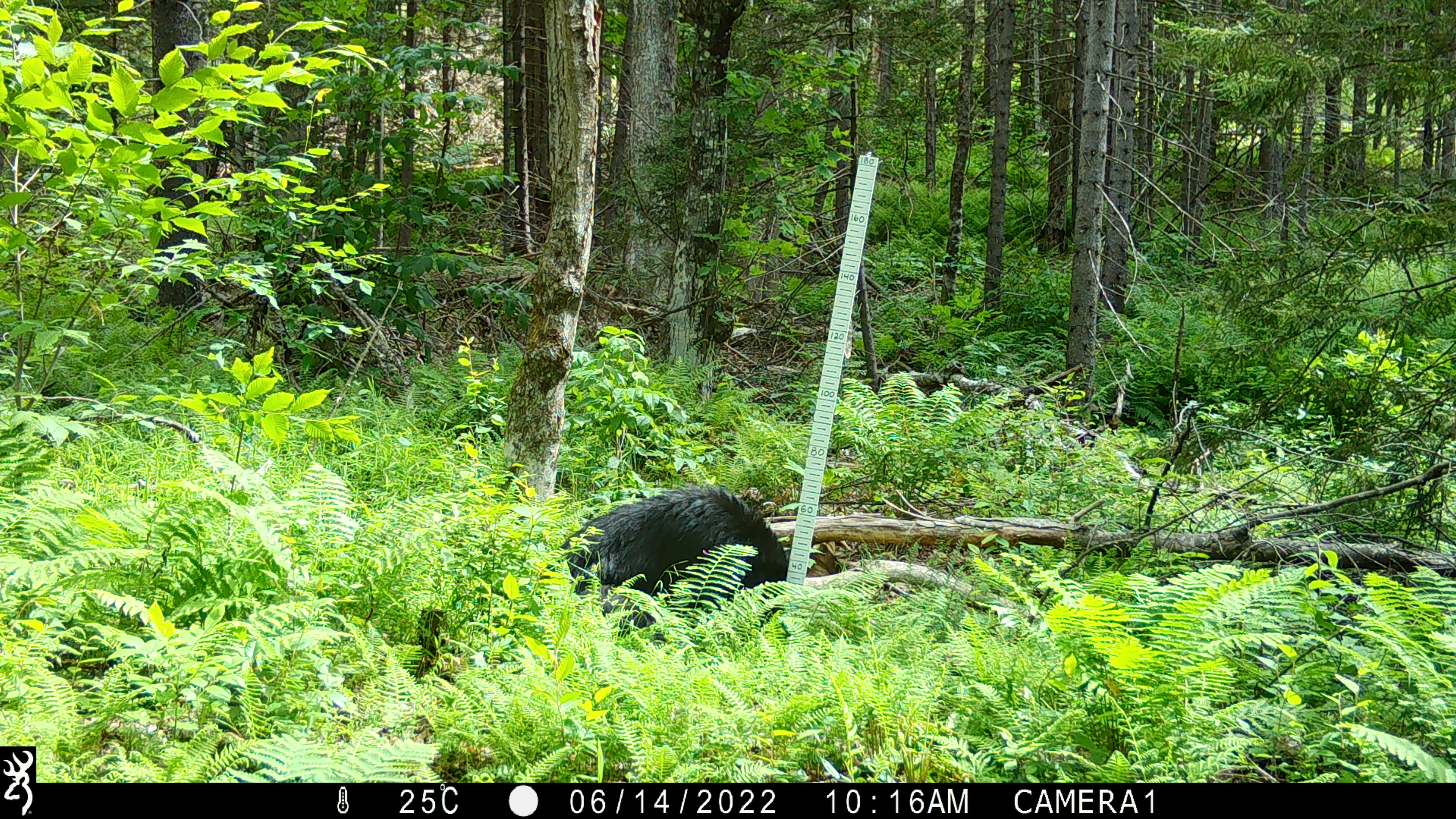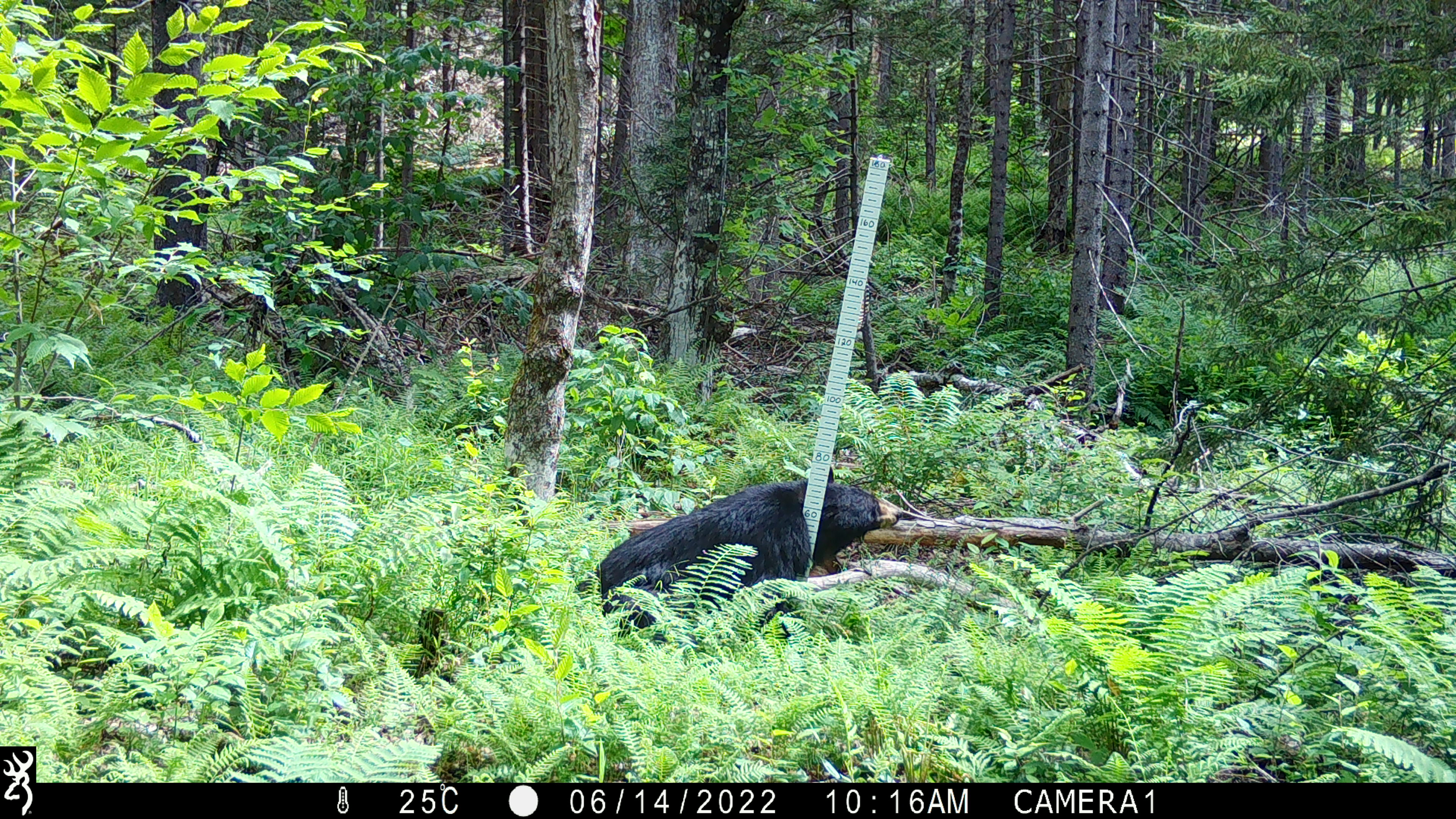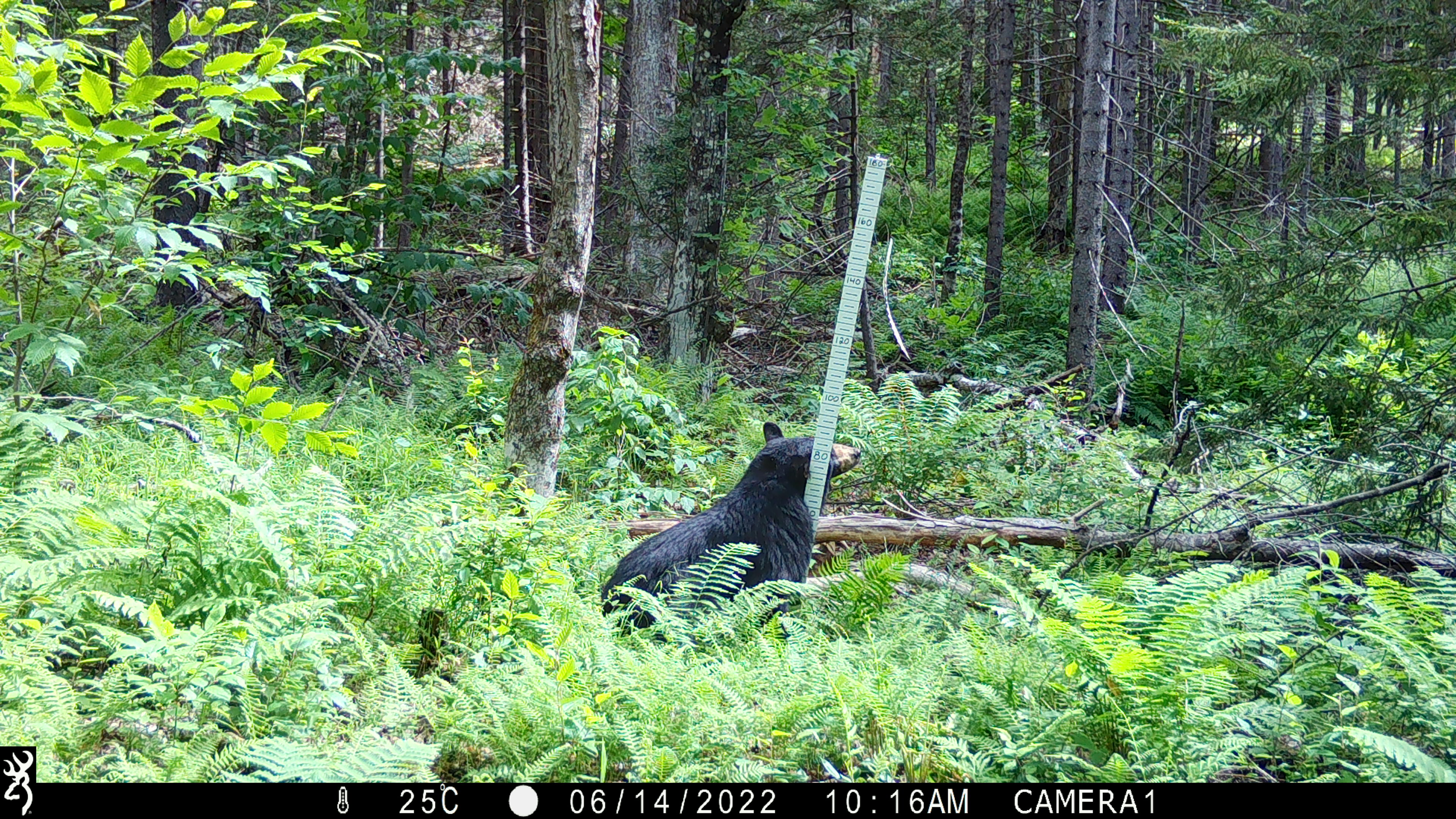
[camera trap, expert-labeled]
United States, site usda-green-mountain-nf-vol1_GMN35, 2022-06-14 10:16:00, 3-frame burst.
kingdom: Animalia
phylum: Chordata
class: Mammalia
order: Carnivora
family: Ursidae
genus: Ursus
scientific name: Ursus americanus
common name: black bear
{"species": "black bear (Ursus americanus)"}